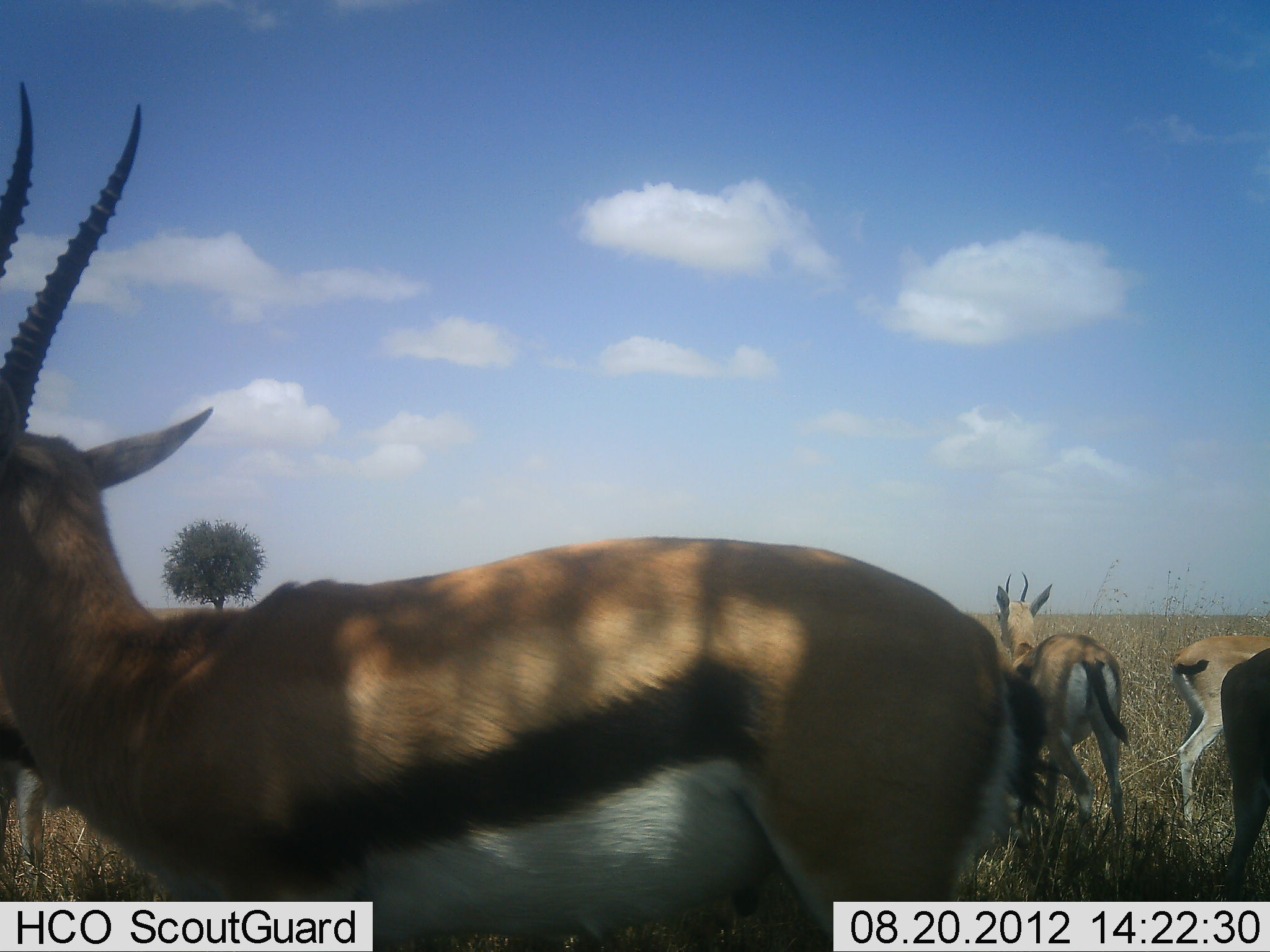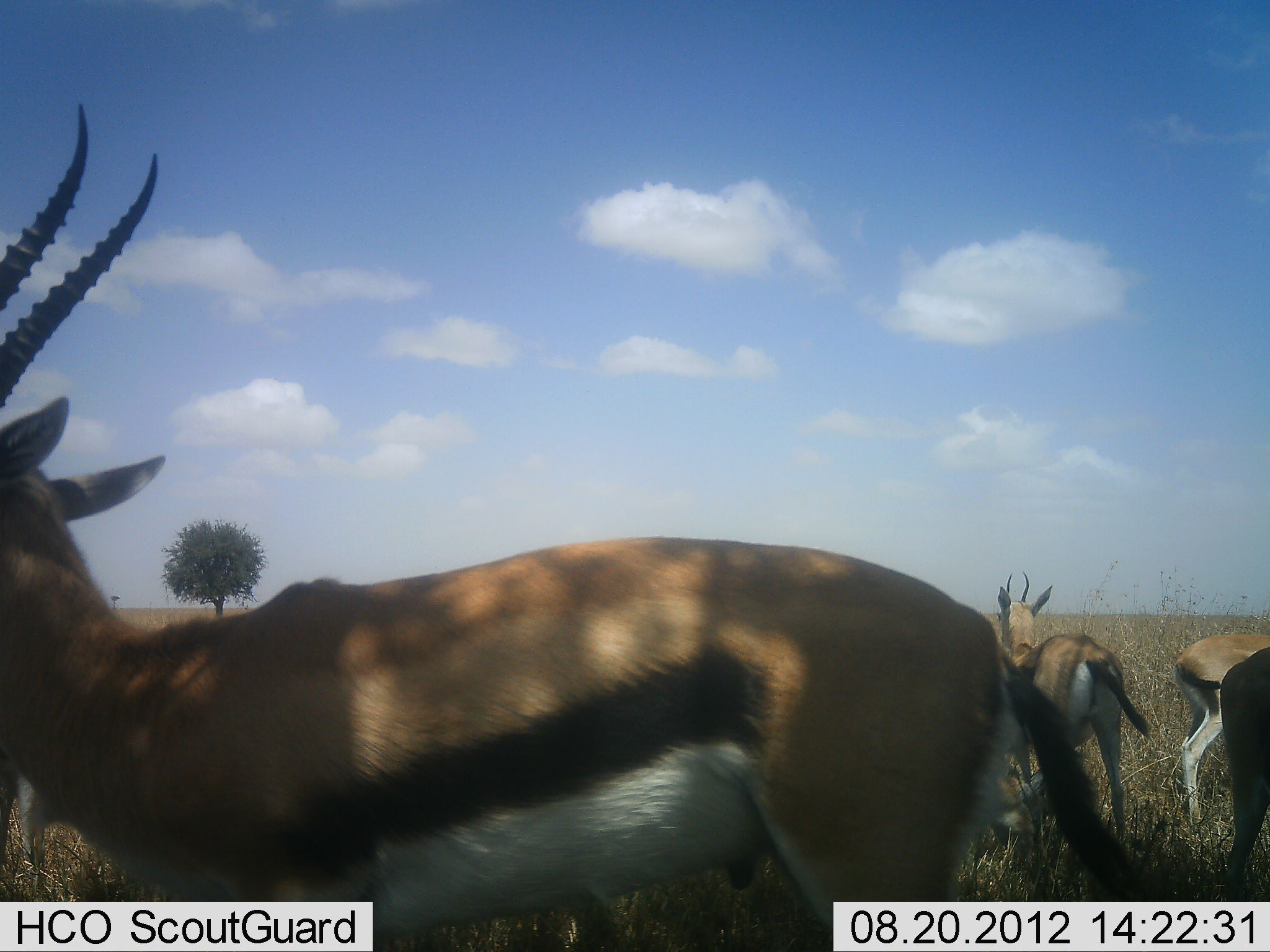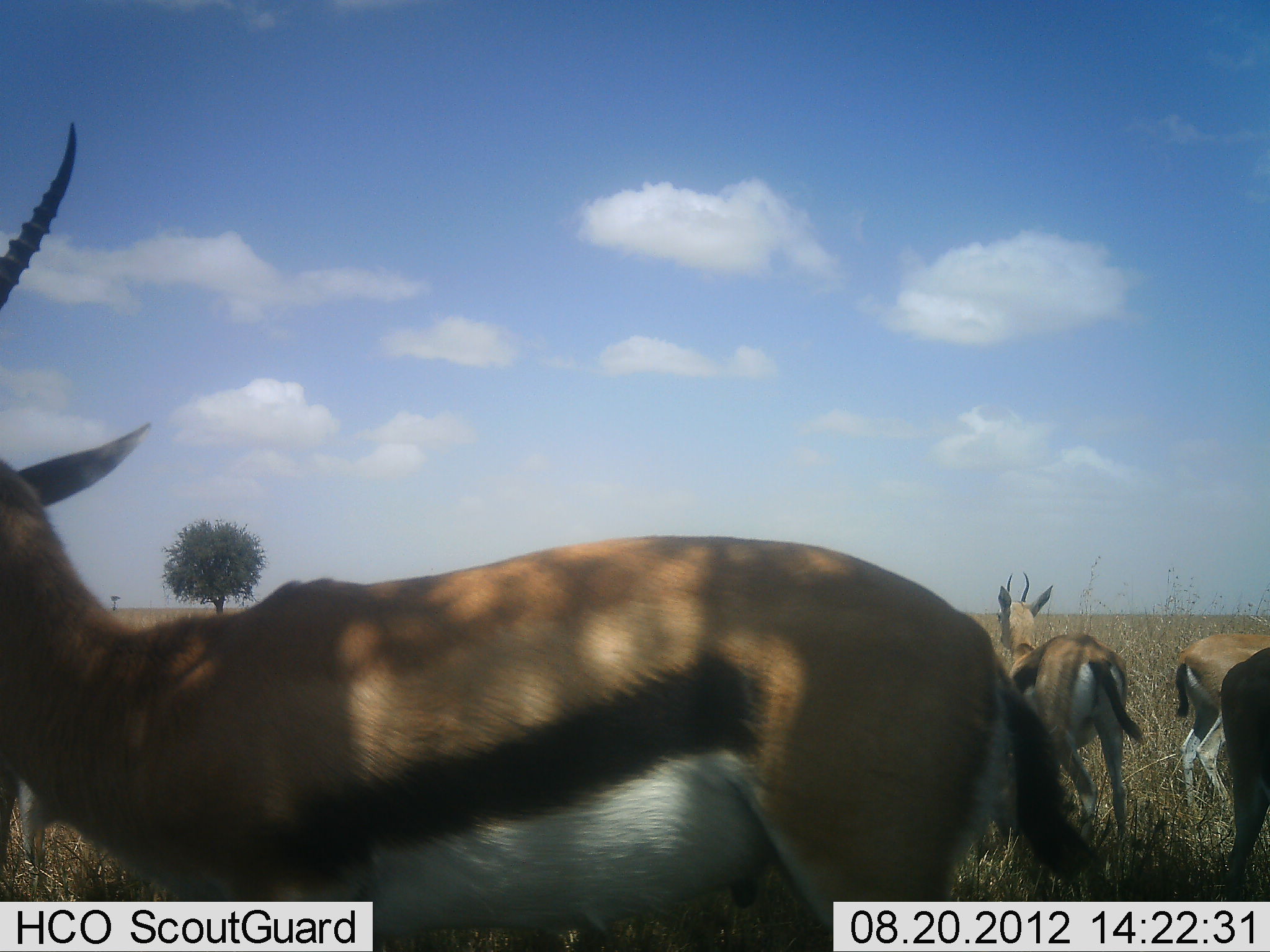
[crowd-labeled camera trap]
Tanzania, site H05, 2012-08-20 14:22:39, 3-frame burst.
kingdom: Animalia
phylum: Chordata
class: Mammalia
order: Artiodactyla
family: Bovidae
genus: Eudorcas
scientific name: Eudorcas thomsonii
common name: thomson's gazelle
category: gazellethomsons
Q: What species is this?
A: Gazellethomsons (thomson's gazelle) (Eudorcas thomsonii).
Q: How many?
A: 5.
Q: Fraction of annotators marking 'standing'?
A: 100%.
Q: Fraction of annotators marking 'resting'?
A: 36%.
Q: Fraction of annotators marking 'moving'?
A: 0%.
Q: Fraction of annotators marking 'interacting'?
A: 0%.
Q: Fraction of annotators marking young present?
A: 0%.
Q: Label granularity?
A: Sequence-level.